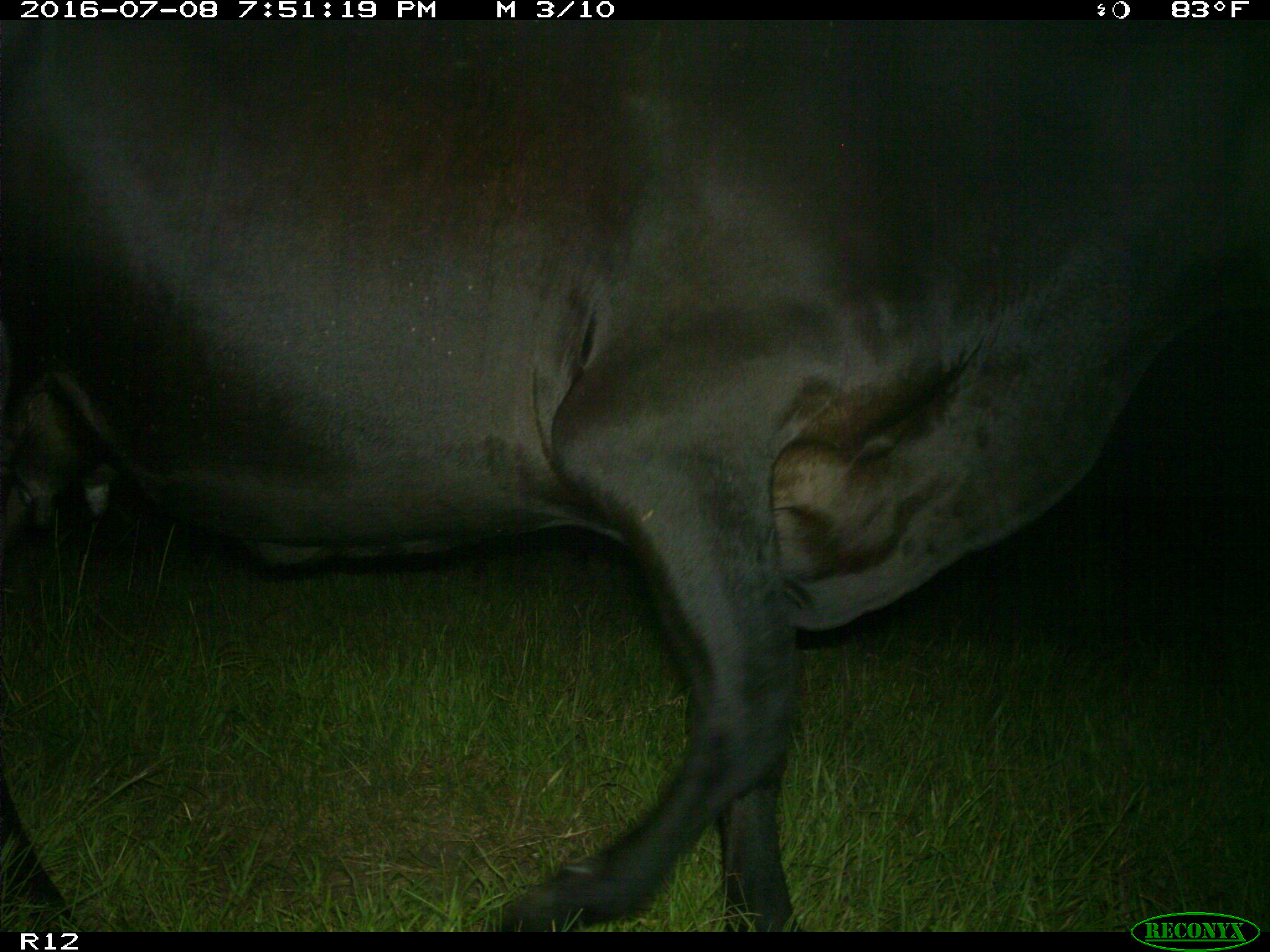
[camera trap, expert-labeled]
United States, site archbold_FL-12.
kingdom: Animalia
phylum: Chordata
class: Mammalia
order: Artiodactyla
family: Bovidae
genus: Bos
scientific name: Bos taurus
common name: domestic cow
Bos taurus (domestic cow).